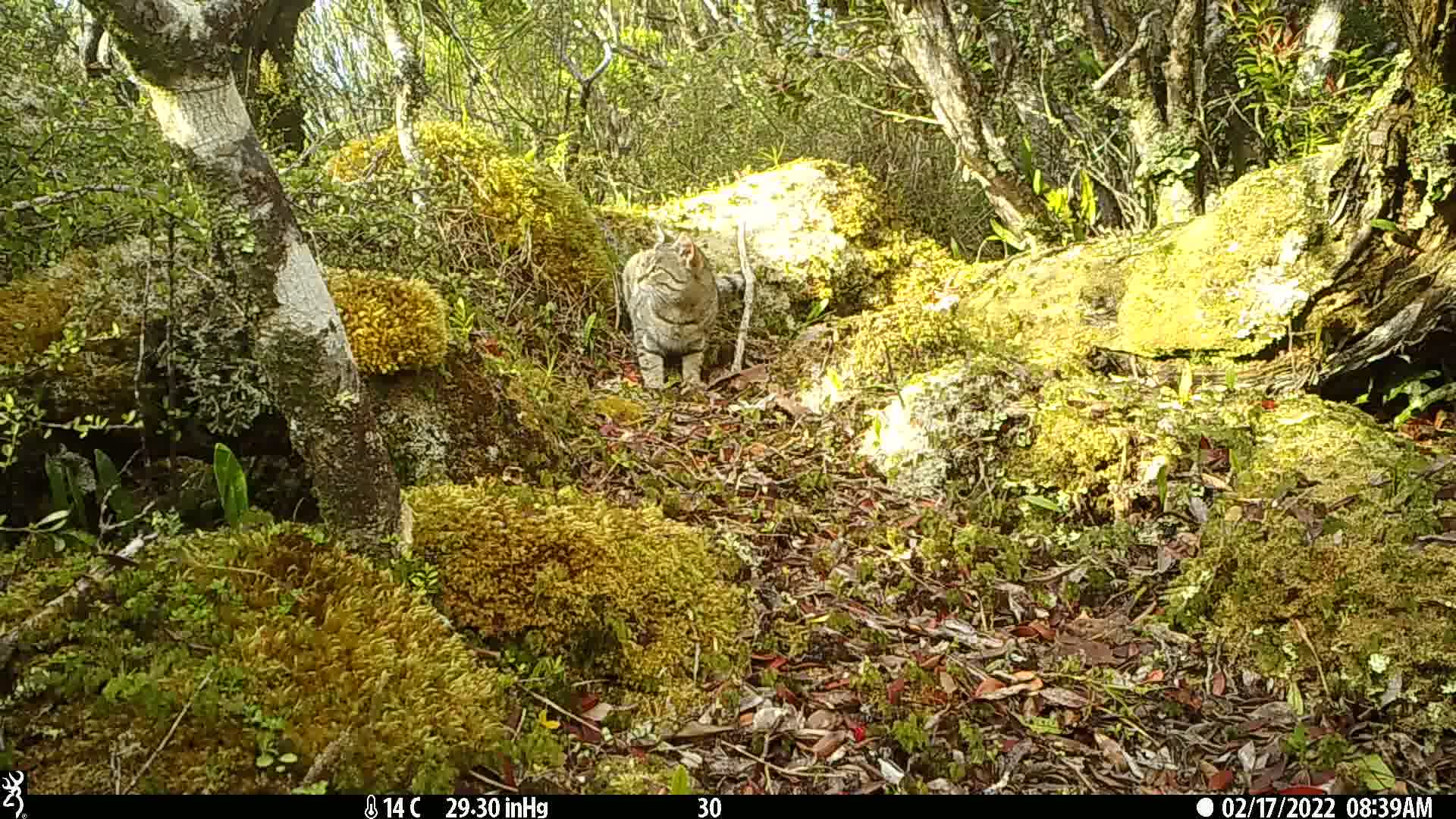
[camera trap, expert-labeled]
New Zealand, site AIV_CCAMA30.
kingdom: Animalia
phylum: Chordata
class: Mammalia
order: Carnivora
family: Felidae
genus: Felis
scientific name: Felis catus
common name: domestic cat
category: cat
Cat (domestic cat) (Felis catus).